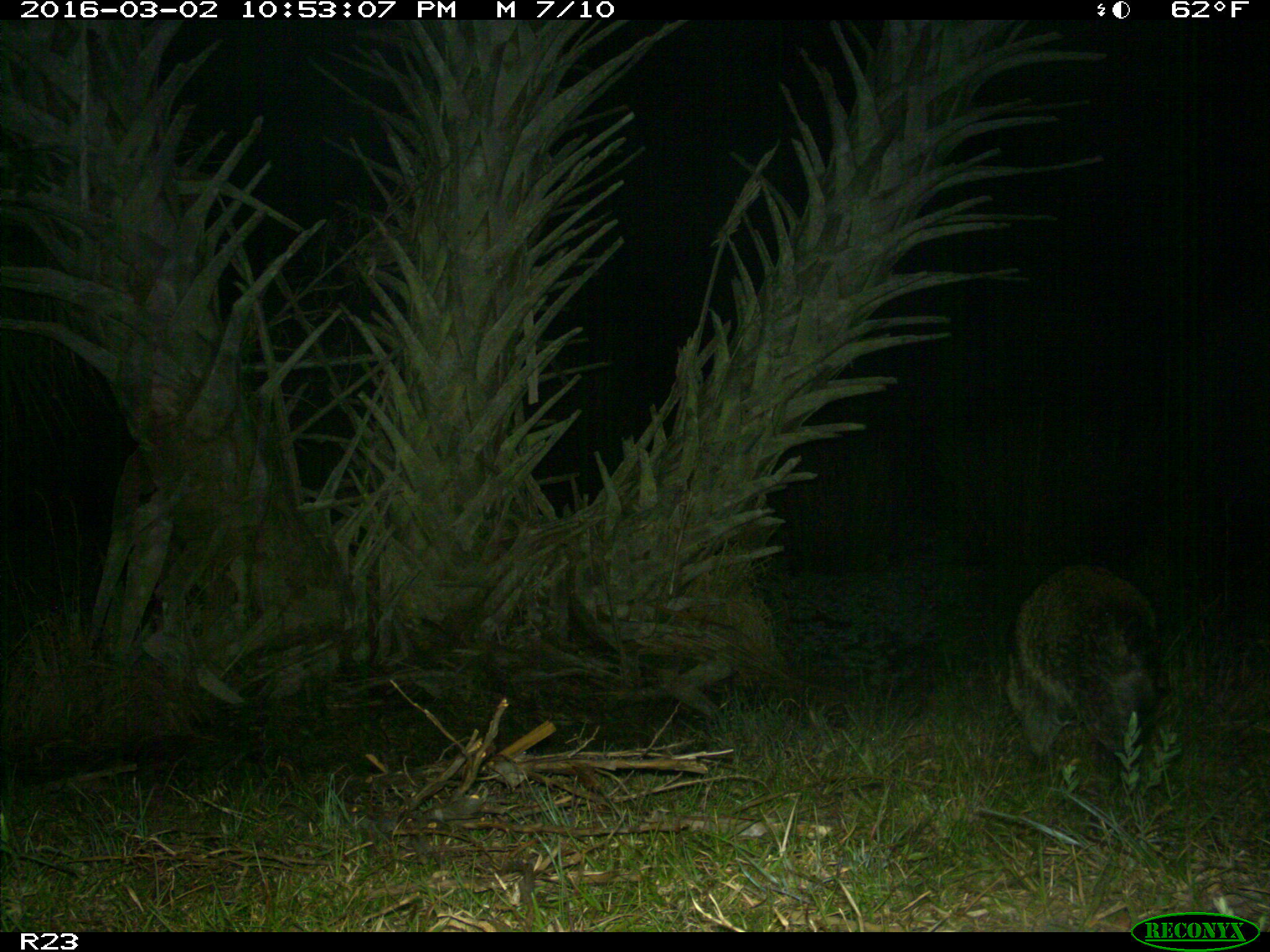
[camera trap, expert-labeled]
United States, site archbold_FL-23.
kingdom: Animalia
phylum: Chordata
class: Mammalia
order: Carnivora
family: Procyonidae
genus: Procyon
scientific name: Procyon lotor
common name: common raccoon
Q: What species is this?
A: Procyon lotor (common raccoon).